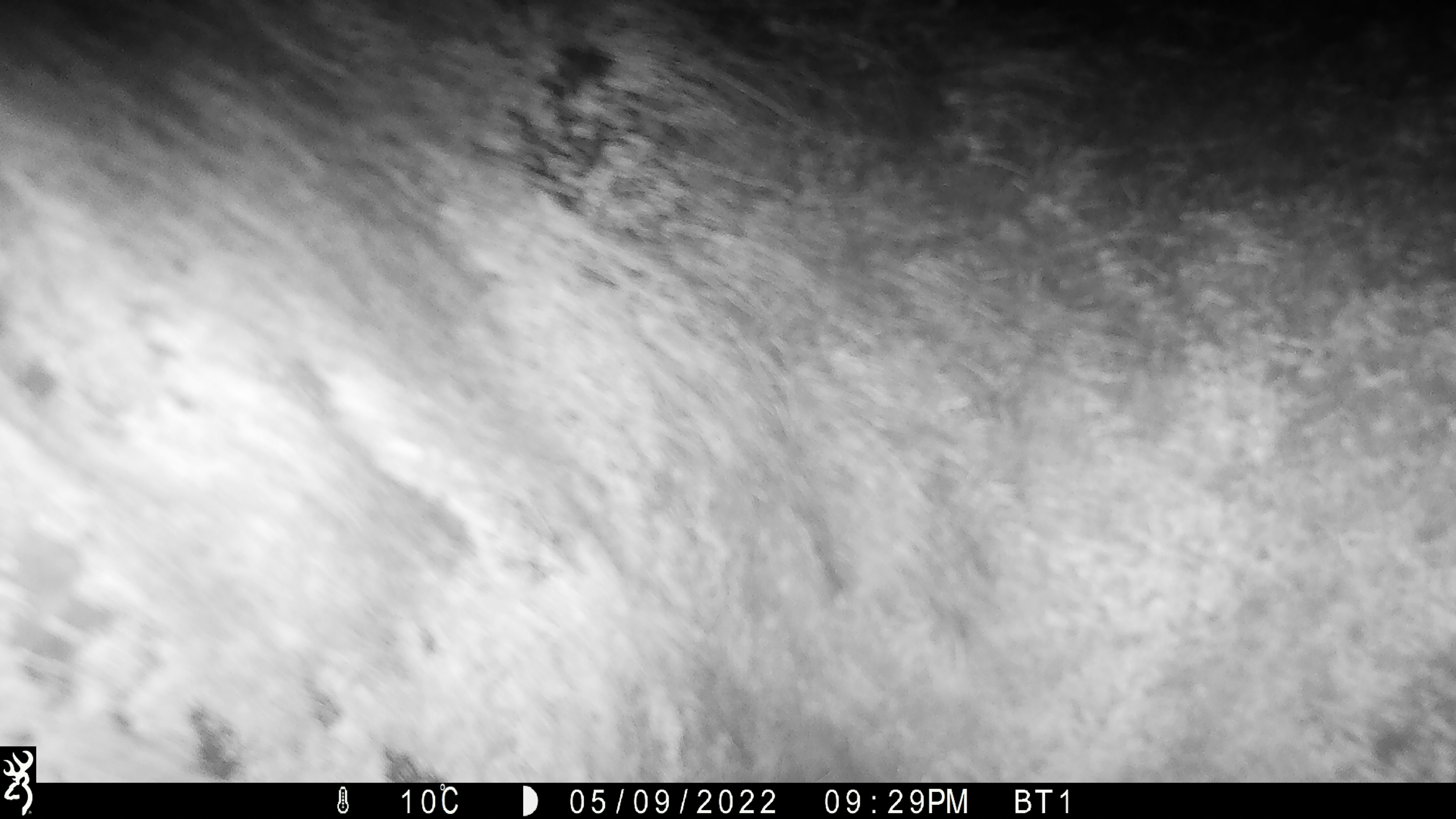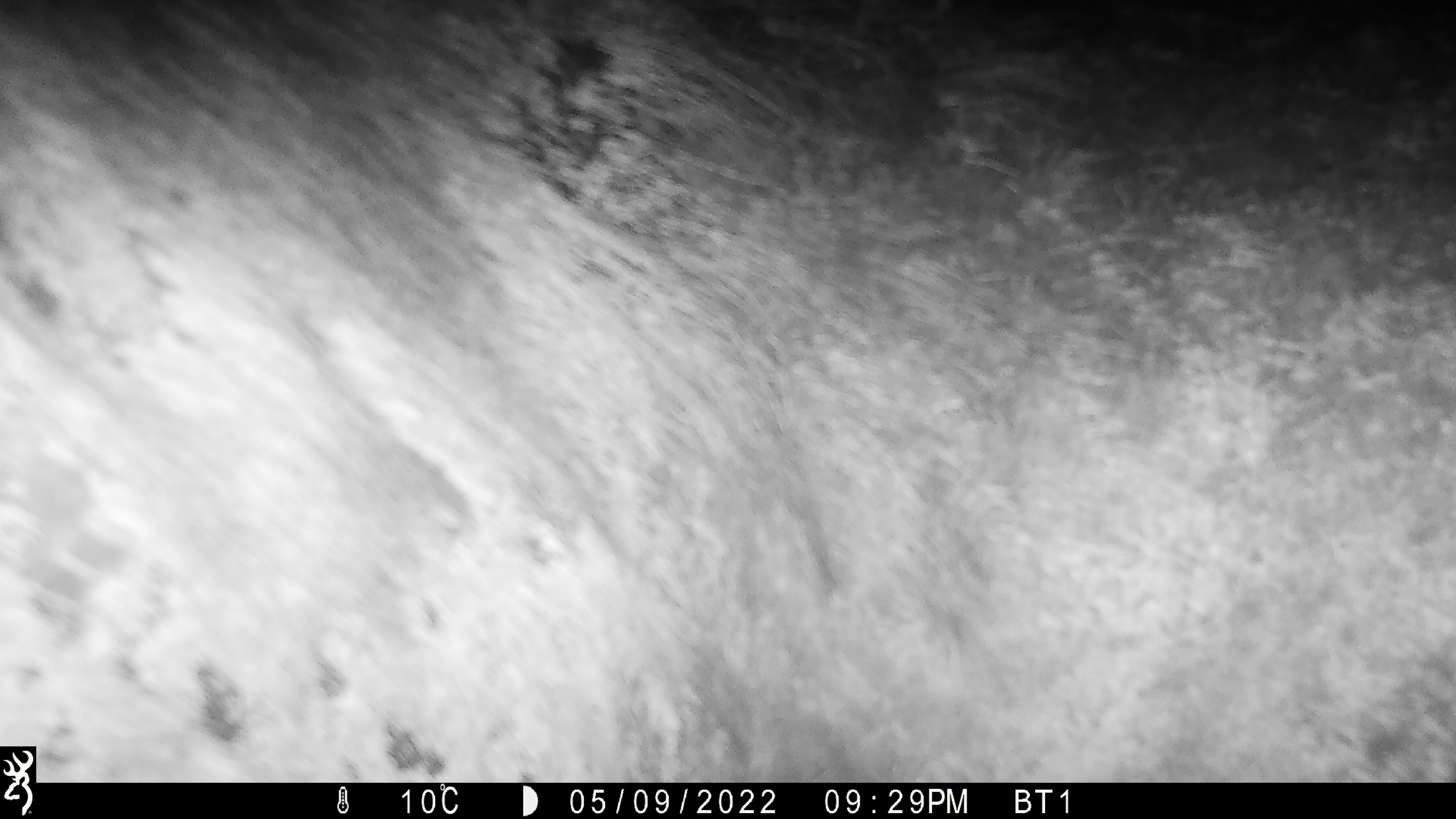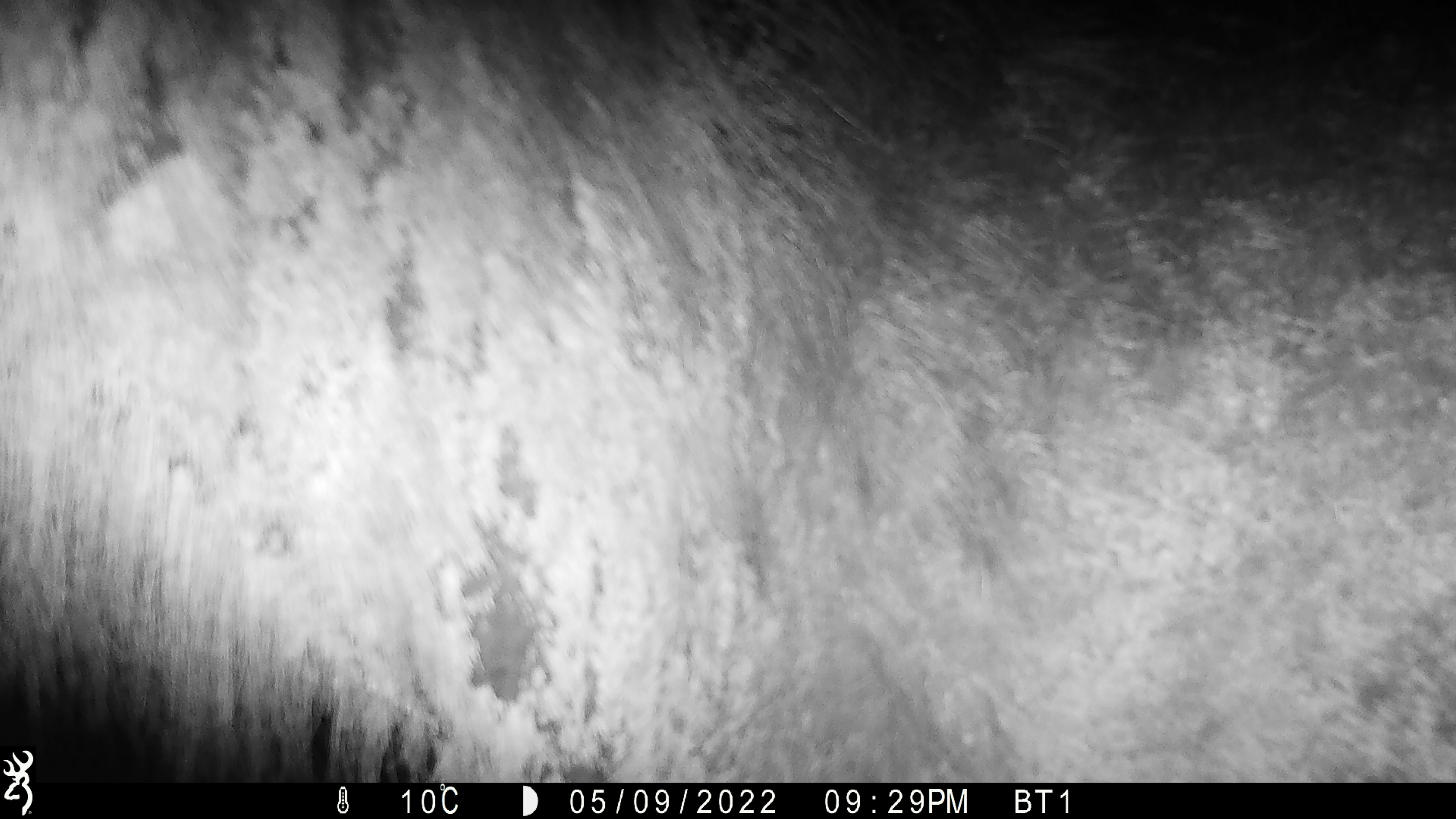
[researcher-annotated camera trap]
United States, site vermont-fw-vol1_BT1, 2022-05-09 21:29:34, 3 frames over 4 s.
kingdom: Animalia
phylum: Chordata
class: Mammalia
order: Artiodactyla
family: Cervidae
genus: Alces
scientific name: Alces alces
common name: moose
Moose (Alces alces).